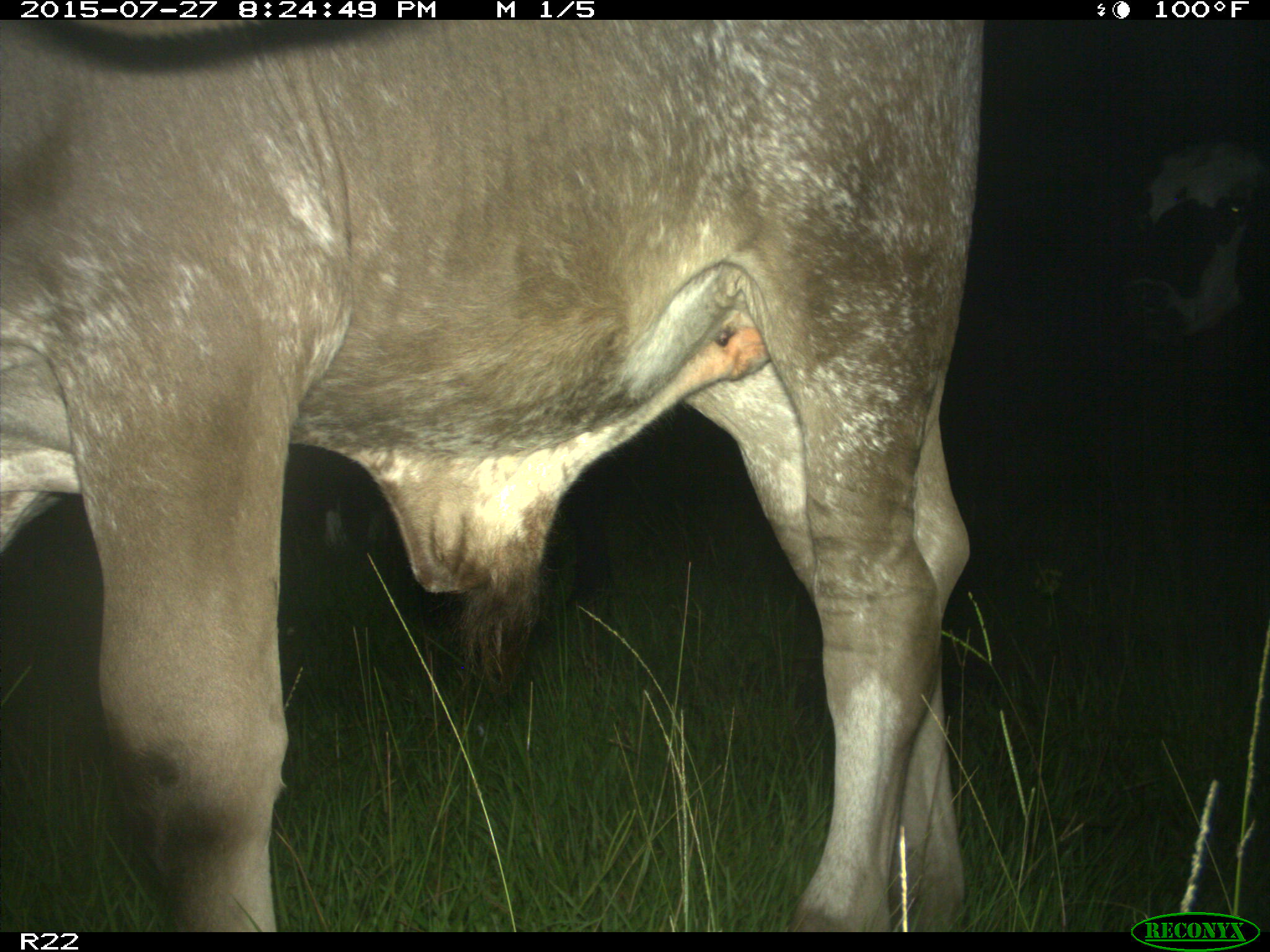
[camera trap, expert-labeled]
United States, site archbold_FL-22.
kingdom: Animalia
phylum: Chordata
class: Mammalia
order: Artiodactyla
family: Bovidae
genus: Bos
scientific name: Bos taurus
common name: domestic cow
Bos taurus (domestic cow).